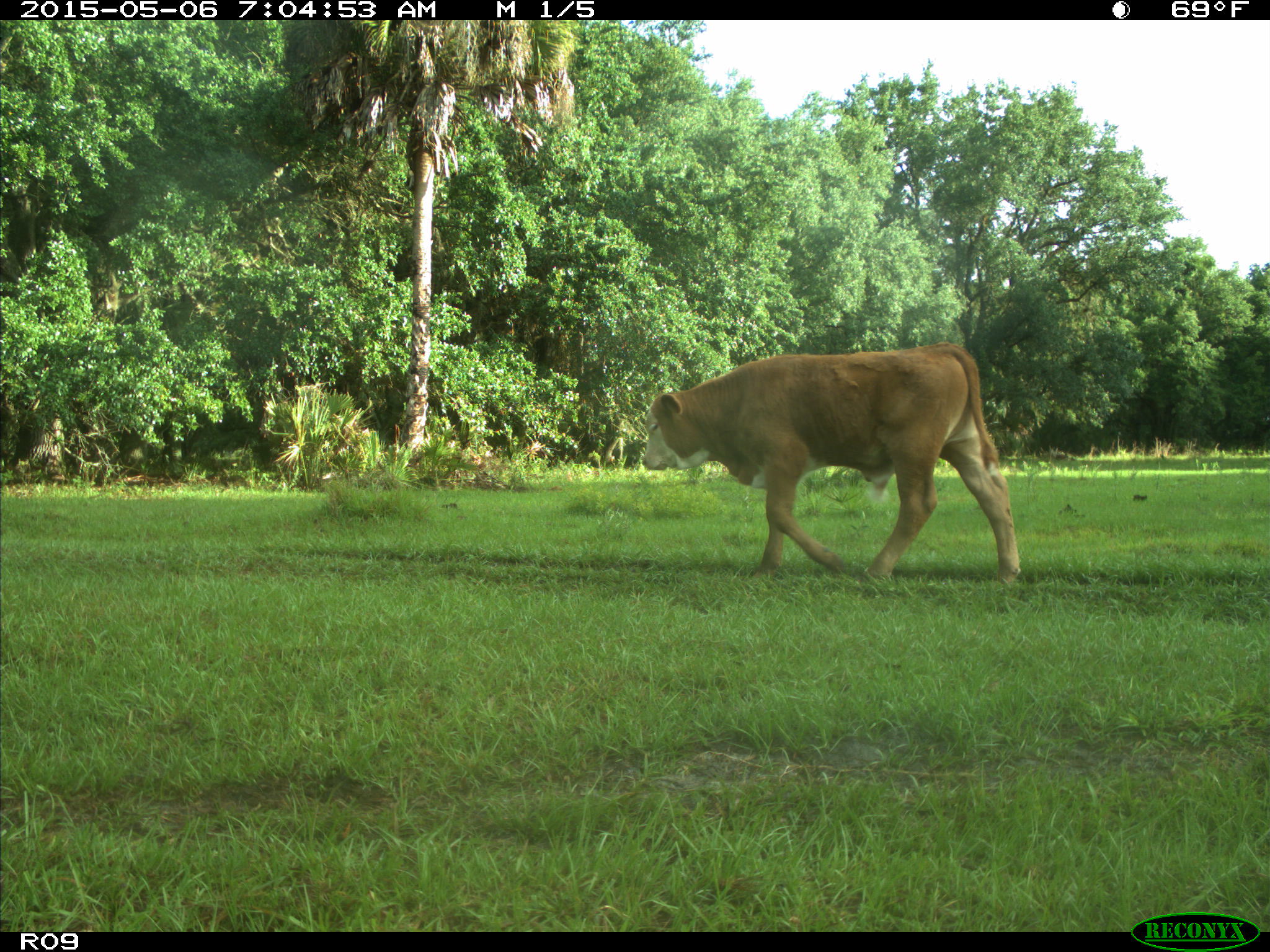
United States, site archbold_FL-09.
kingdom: Animalia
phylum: Chordata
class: Mammalia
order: Artiodactyla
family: Bovidae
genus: Bos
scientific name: Bos taurus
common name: domestic cow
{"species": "Bos taurus (domestic cow)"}